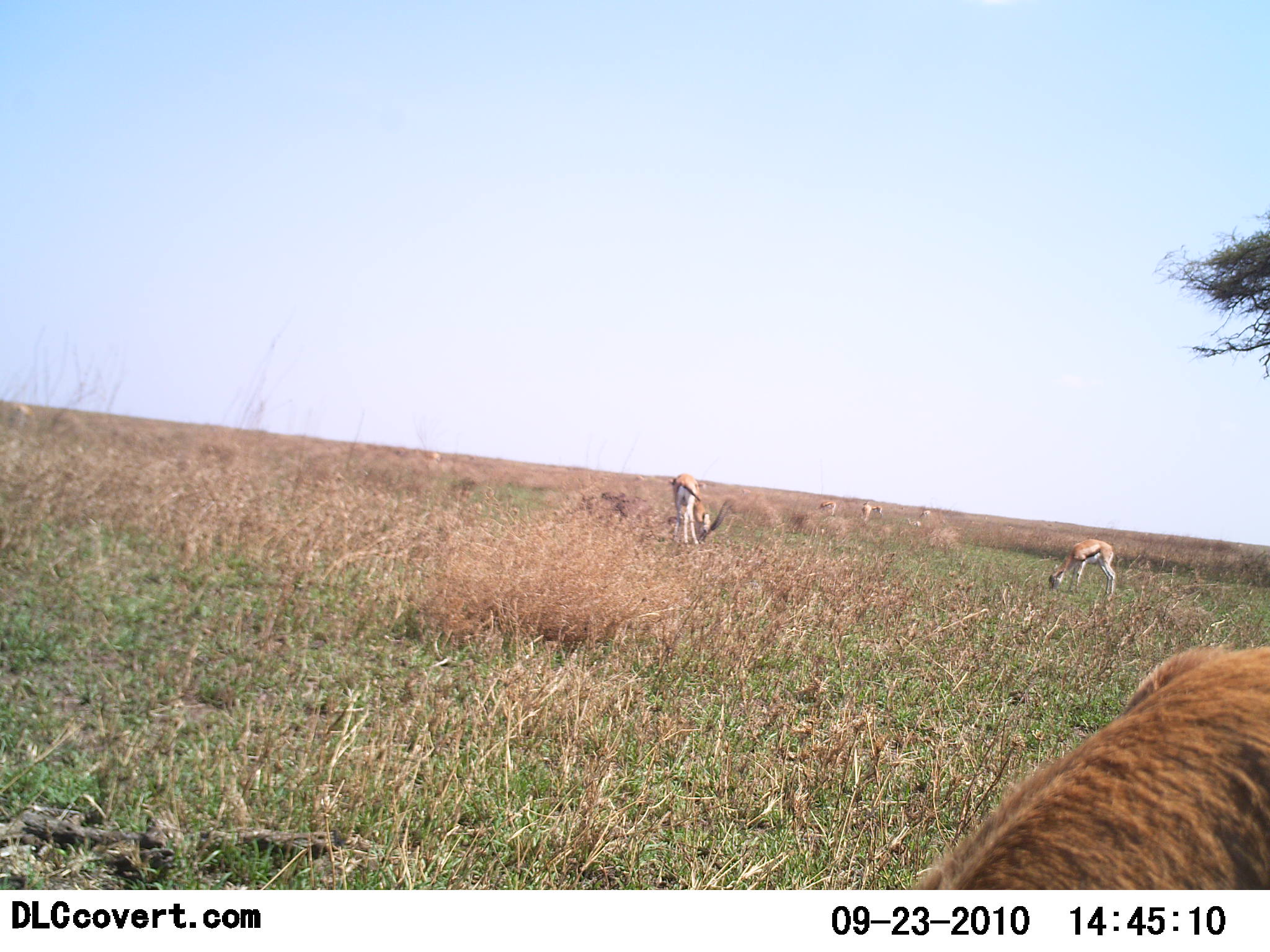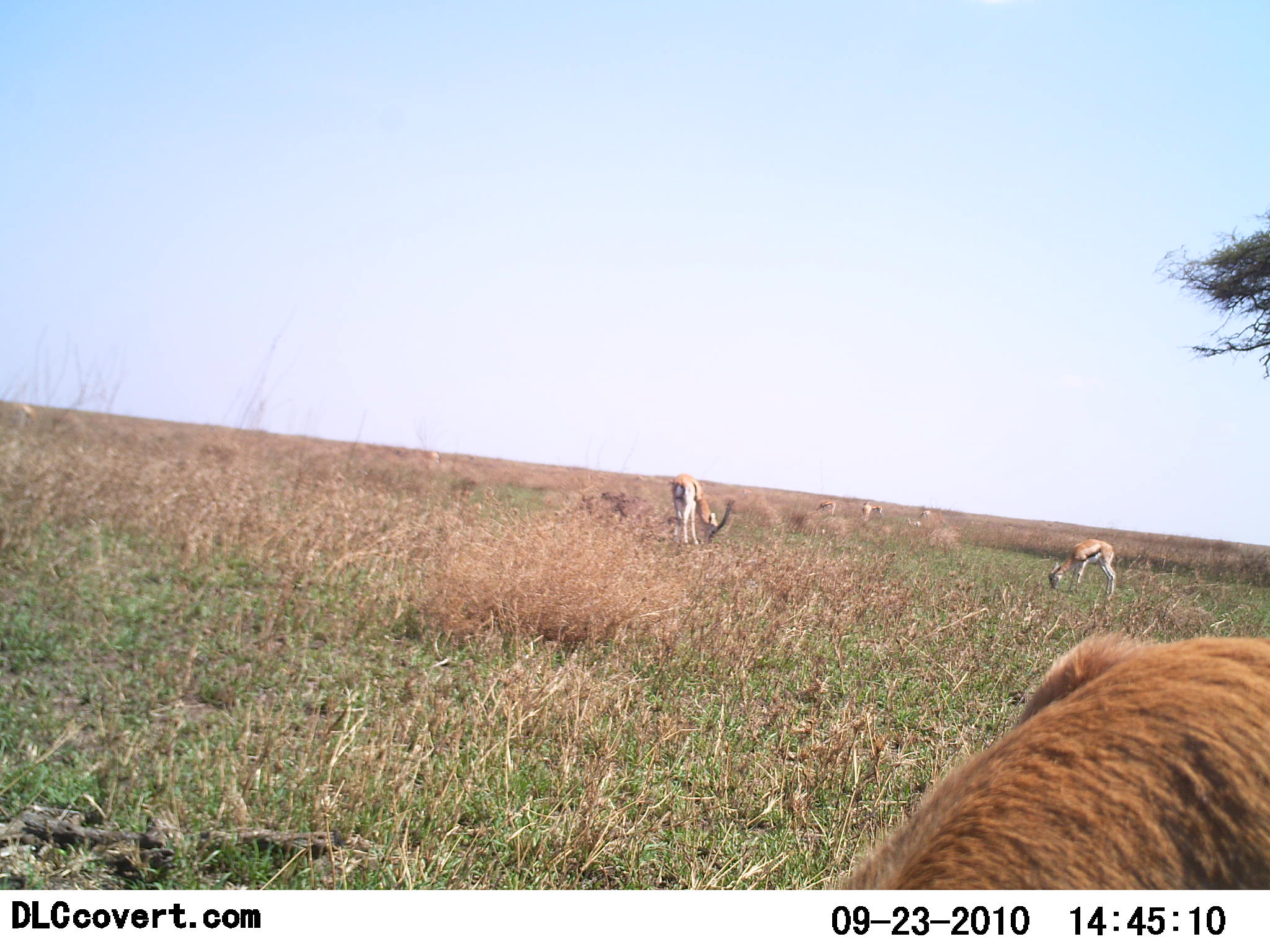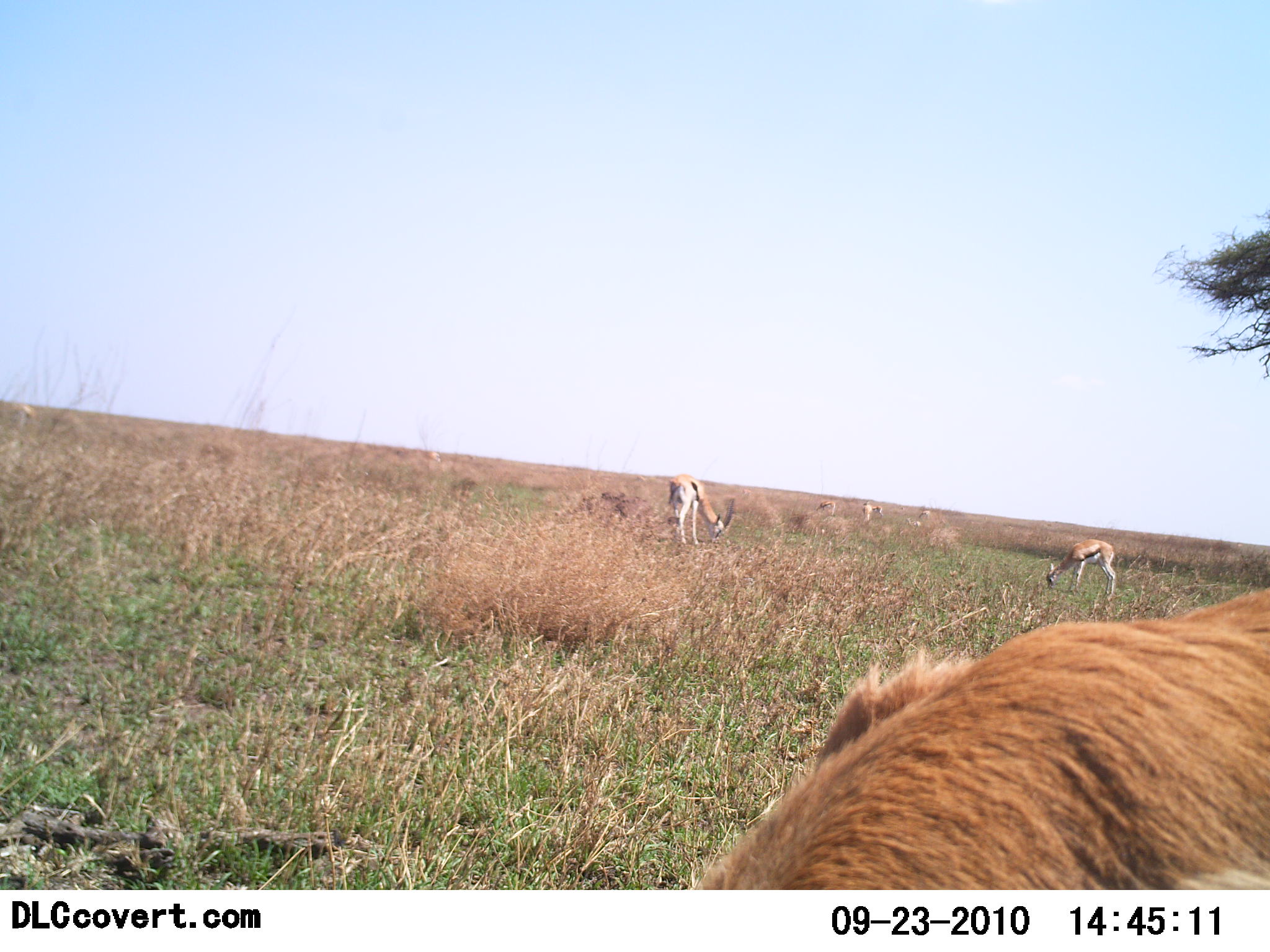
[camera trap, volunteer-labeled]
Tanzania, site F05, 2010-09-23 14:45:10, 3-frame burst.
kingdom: Animalia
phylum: Chordata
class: Mammalia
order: Artiodactyla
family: Bovidae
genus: Eudorcas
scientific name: Eudorcas thomsonii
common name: thomson's gazelle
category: gazellethomsons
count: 6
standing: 22%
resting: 0%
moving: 11%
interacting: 0%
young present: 6%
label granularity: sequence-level